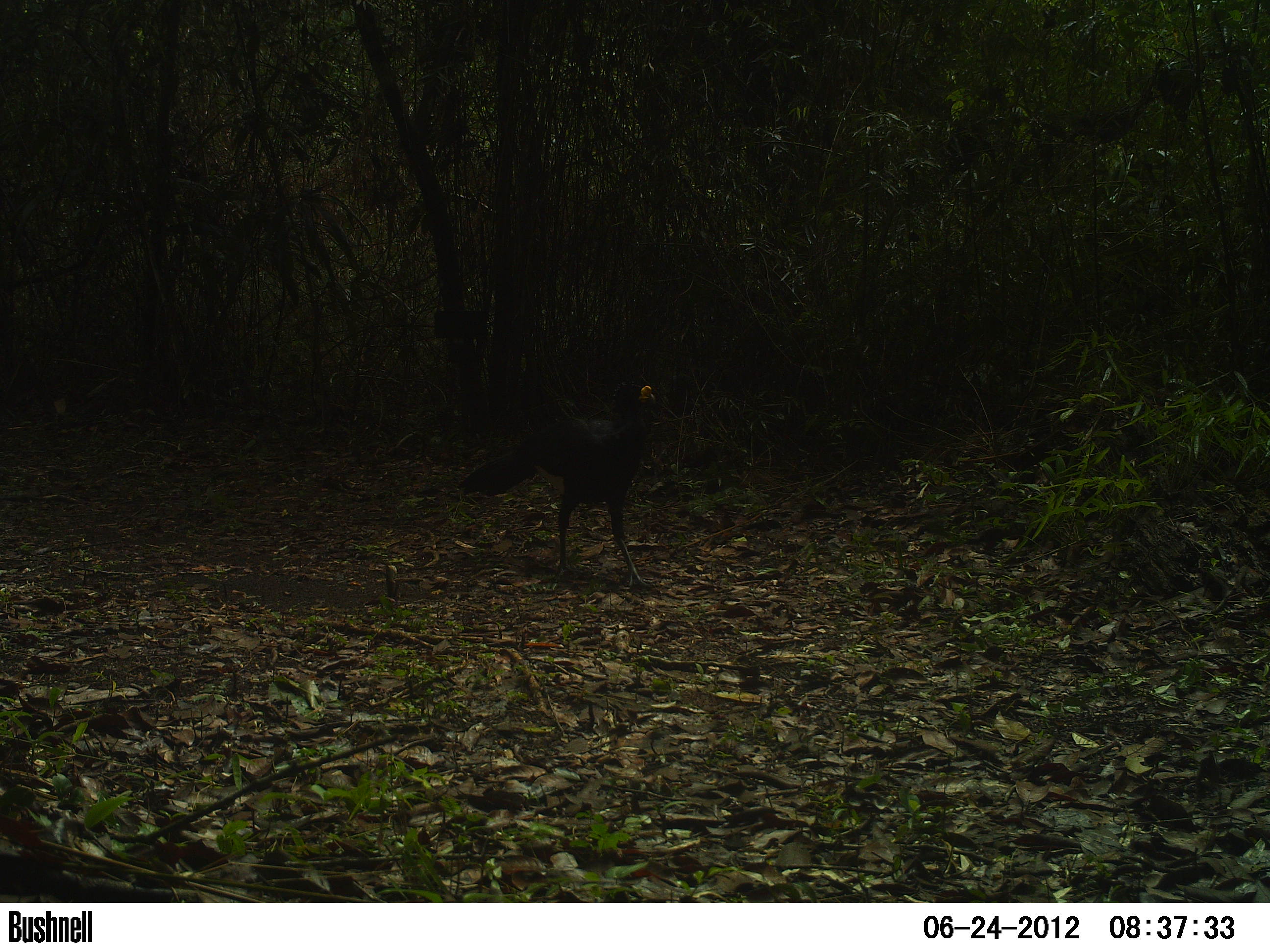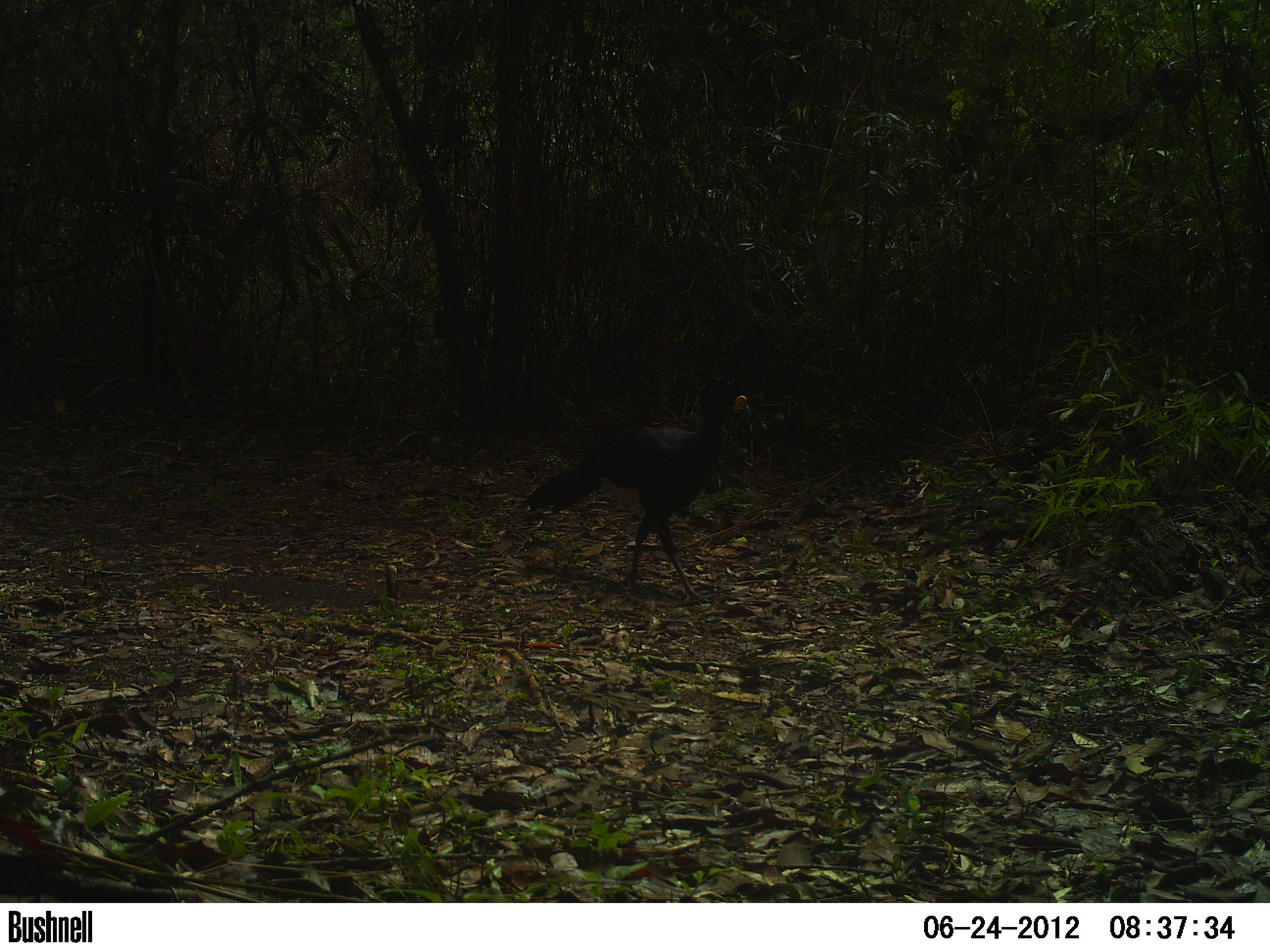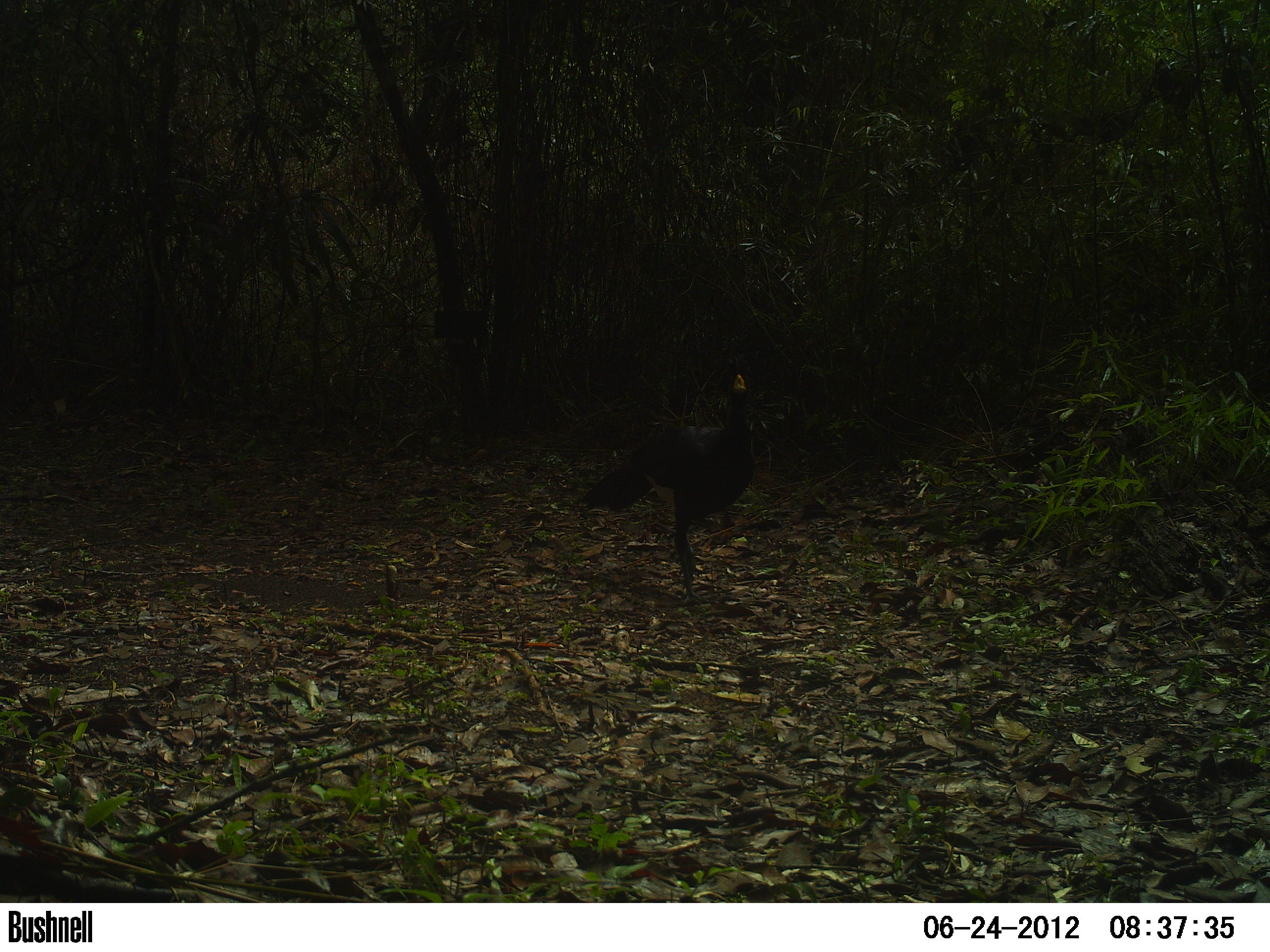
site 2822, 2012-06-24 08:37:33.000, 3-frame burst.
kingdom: Animalia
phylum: Chordata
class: Aves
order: Galliformes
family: Cracidae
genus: Crax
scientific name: Crax rubra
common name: great curassow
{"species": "Crax rubra (great curassow)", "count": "1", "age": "adult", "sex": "male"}